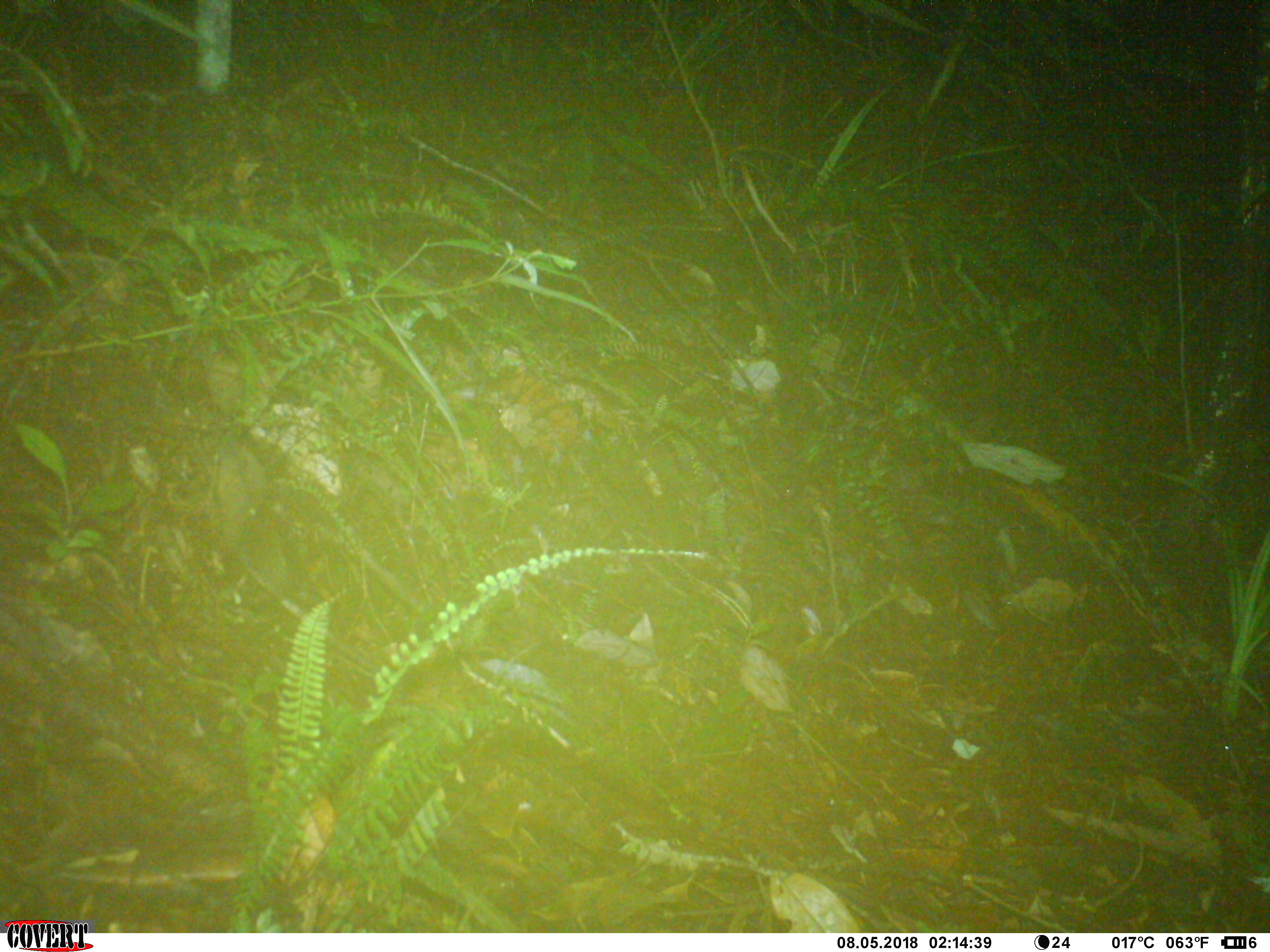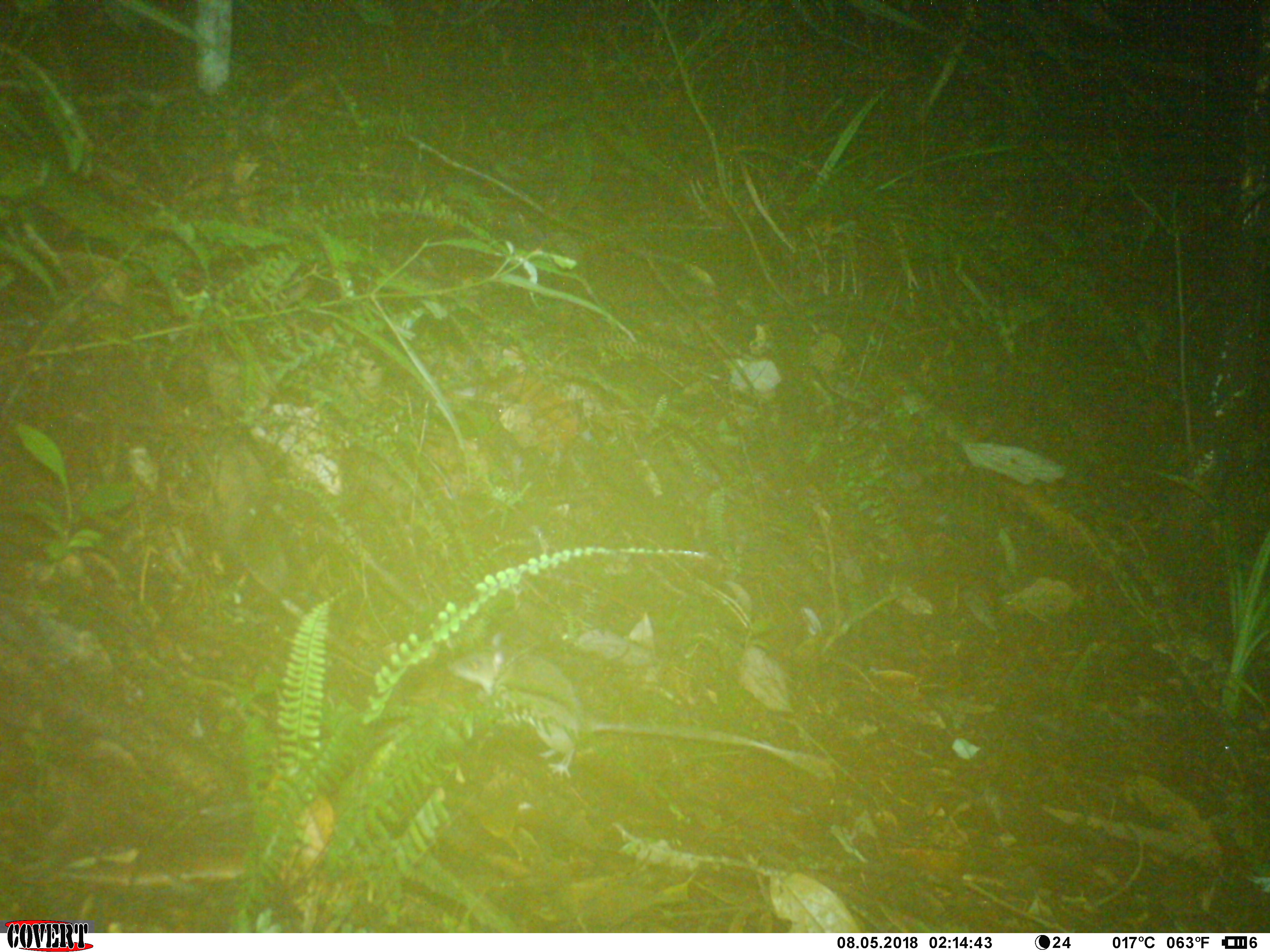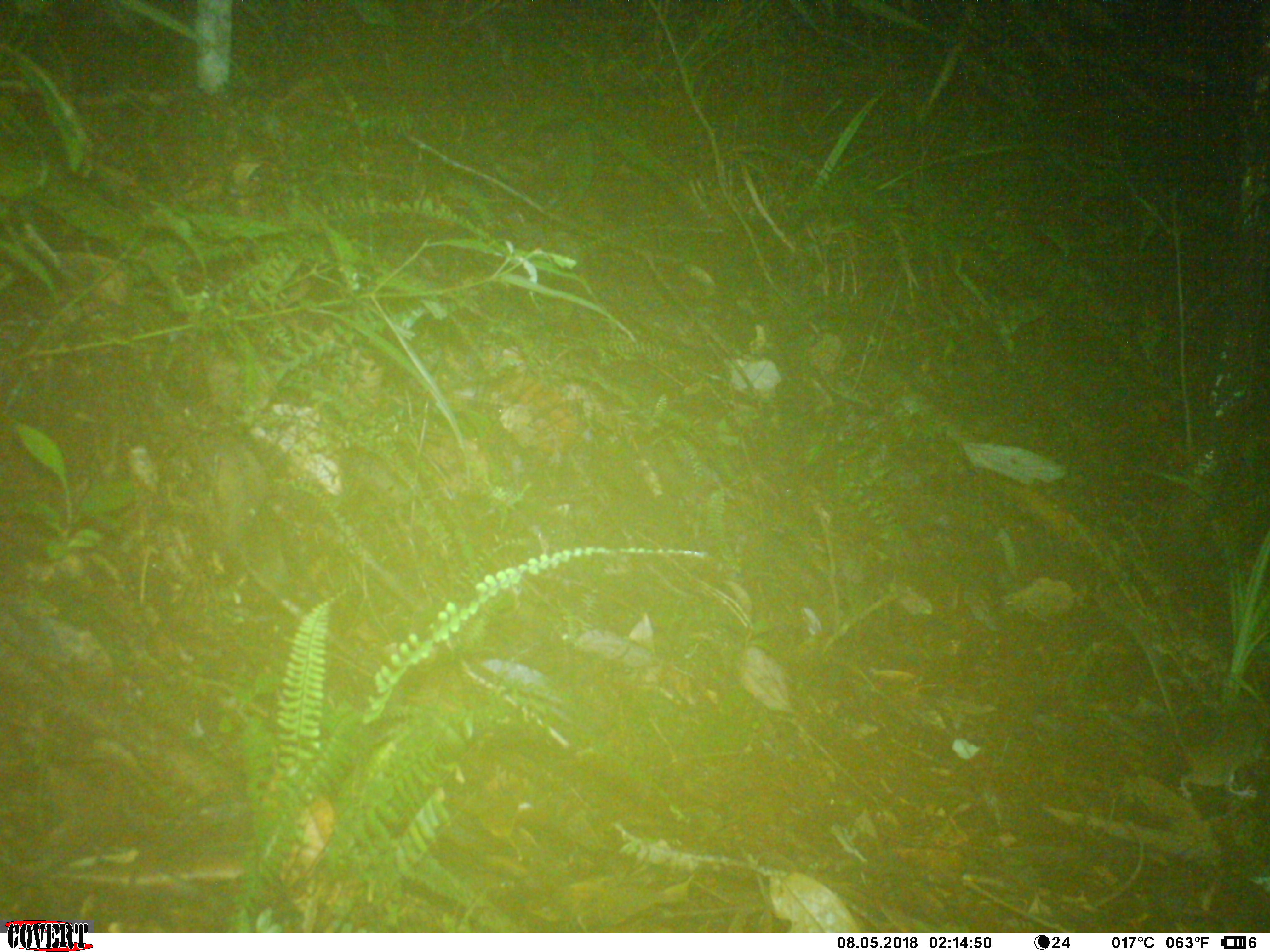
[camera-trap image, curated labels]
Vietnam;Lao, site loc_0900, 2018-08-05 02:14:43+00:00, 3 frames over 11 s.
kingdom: Animalia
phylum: Chordata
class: Mammalia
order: Rodentia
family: Muridae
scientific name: Muridae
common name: old-world mice and rats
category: unidentified murid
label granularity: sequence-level